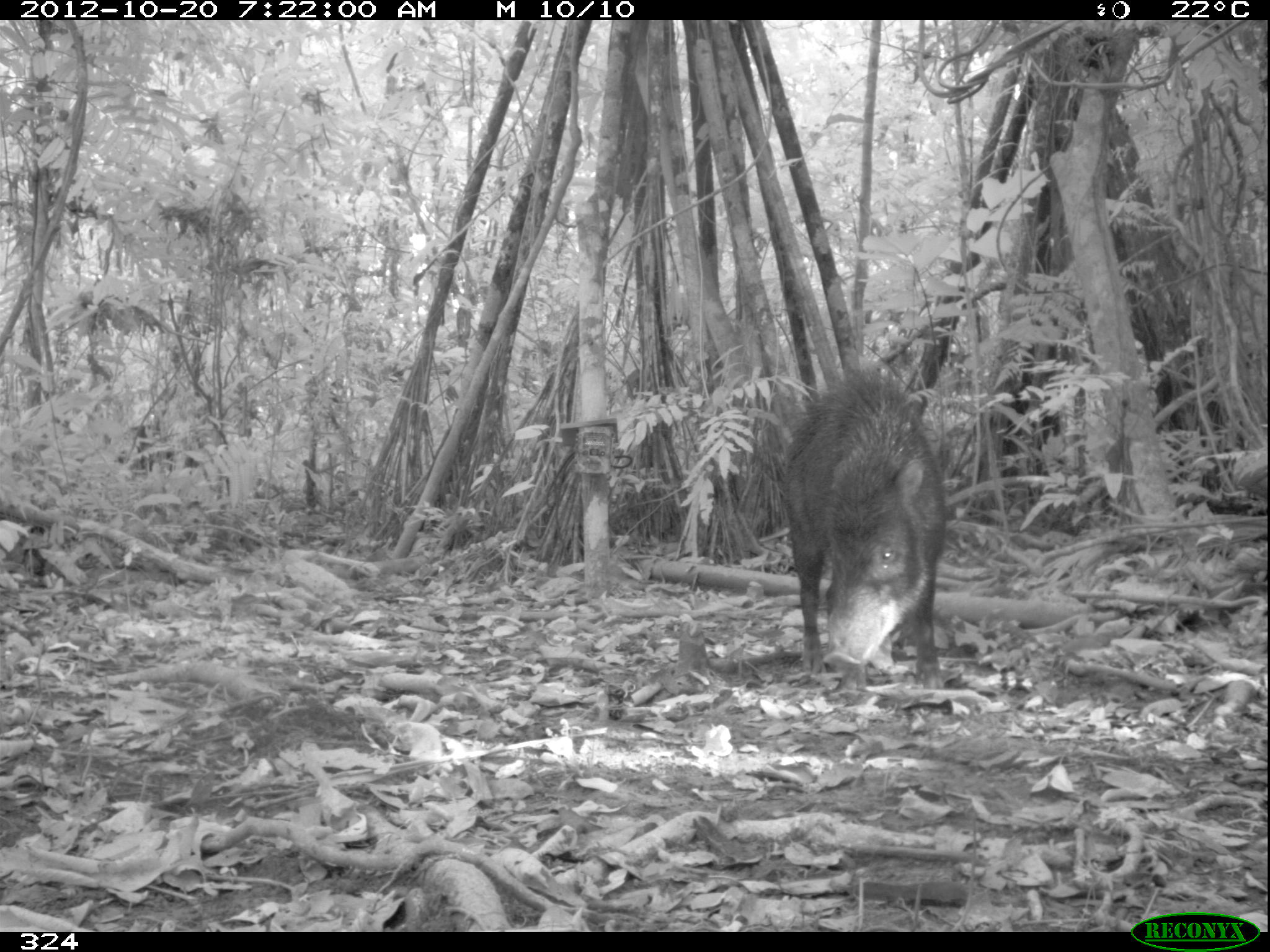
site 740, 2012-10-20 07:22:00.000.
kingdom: Animalia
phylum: Chordata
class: Mammalia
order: Artiodactyla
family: Tayassuidae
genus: Tayassu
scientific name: Tayassu pecari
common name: white-lipped peccary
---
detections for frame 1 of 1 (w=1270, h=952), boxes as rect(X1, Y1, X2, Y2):
tayassu pecari: rect(776, 369, 948, 696)